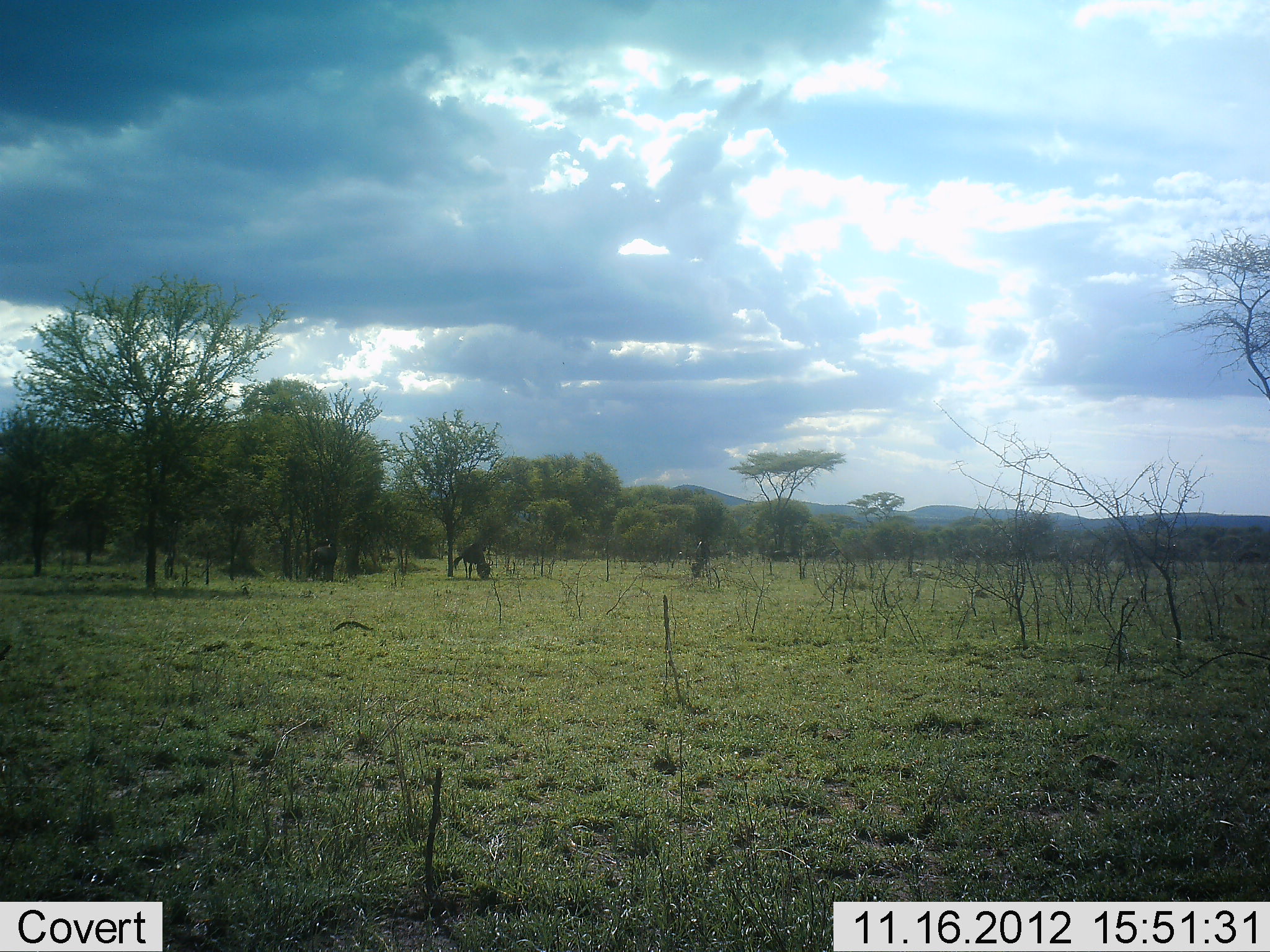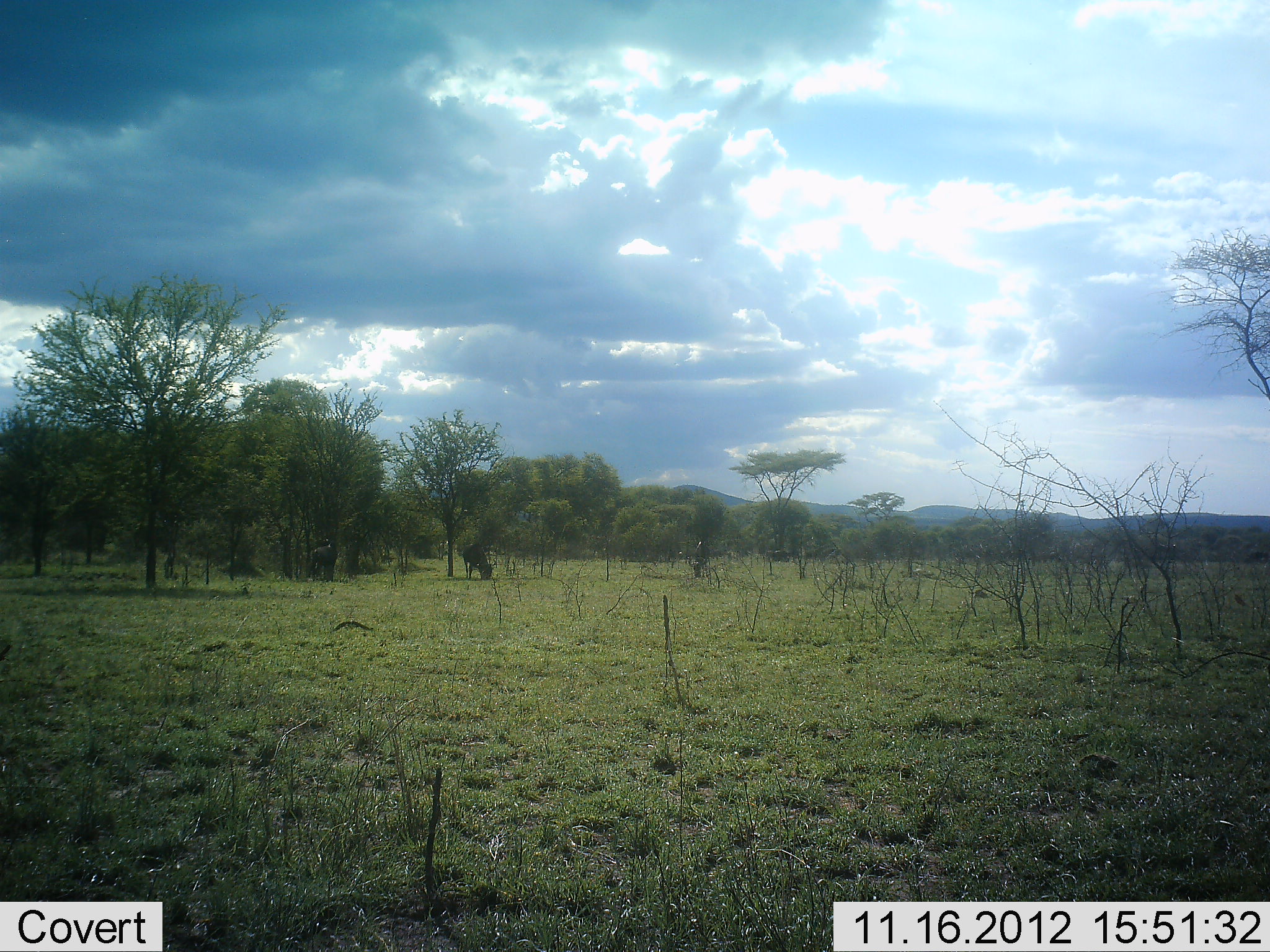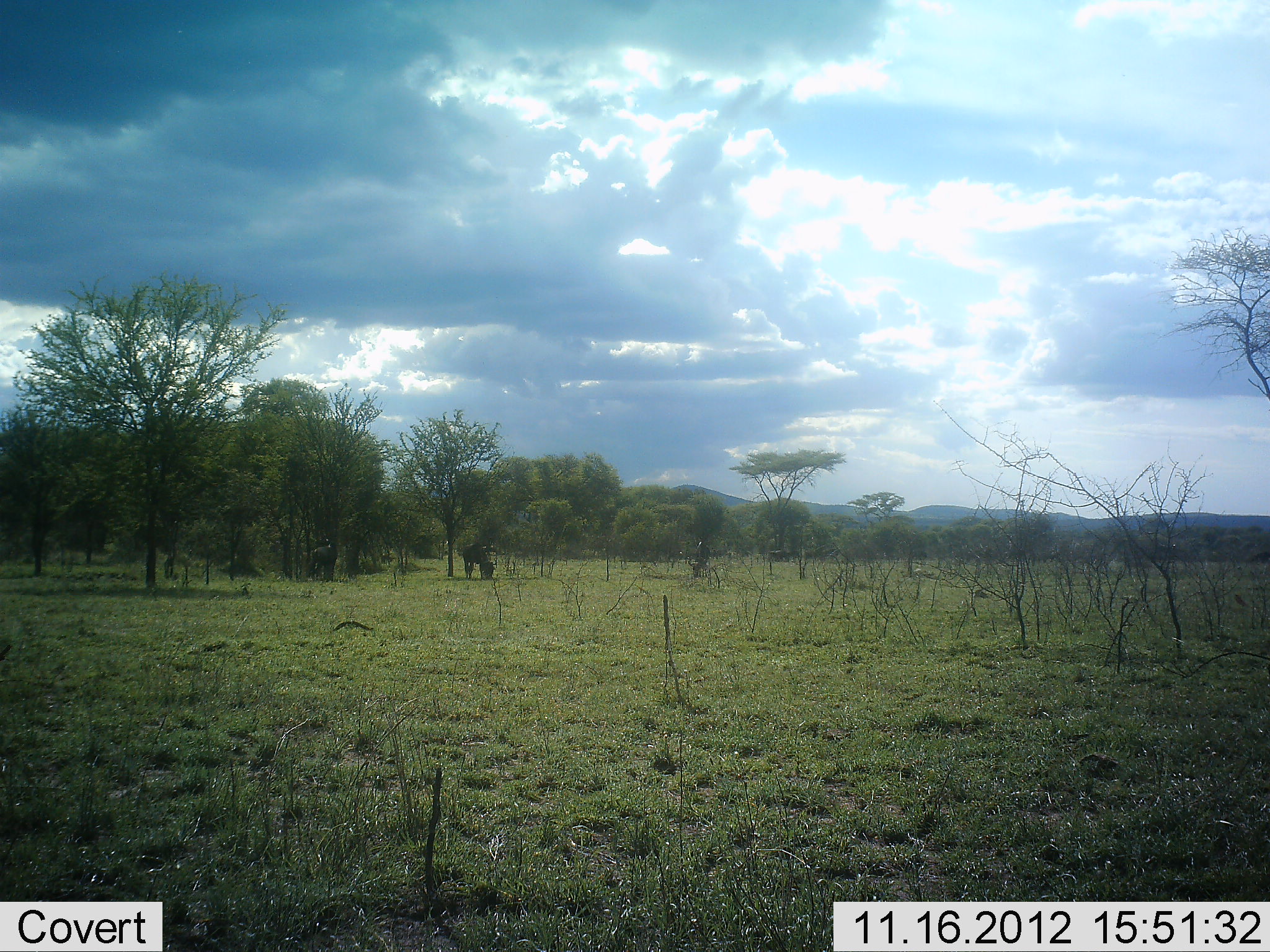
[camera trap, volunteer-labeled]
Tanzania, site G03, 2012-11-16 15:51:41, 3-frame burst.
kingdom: Animalia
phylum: Chordata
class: Mammalia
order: Artiodactyla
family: Bovidae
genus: Connochaetes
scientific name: Connochaetes taurinus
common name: blue wildebeest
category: wildebeest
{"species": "wildebeest (blue wildebeest) (Connochaetes taurinus)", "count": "1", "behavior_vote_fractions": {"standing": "50%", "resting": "0%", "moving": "20%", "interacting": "0%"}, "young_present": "0%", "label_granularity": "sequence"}